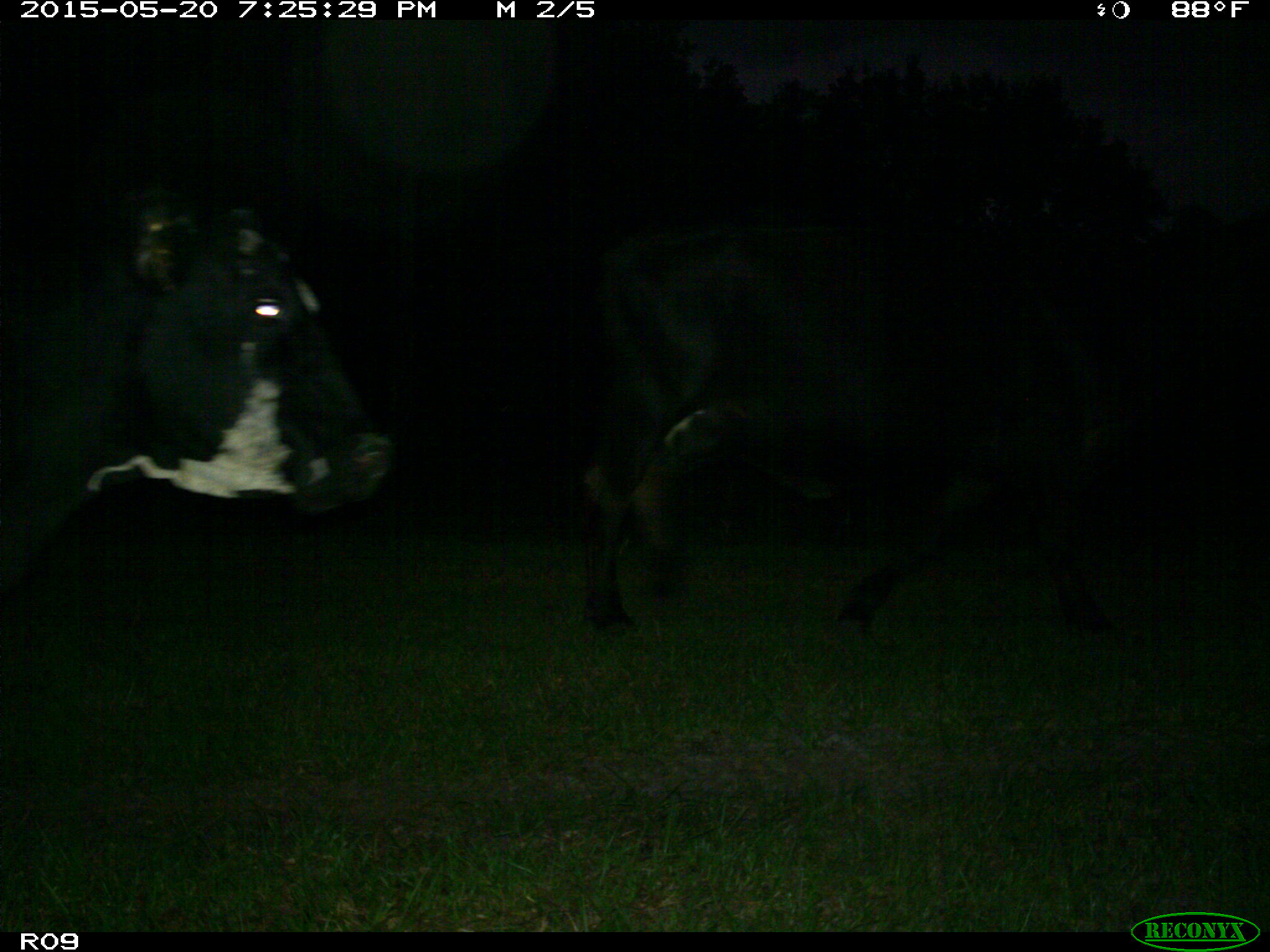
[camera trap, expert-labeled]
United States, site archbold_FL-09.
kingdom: Animalia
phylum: Chordata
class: Mammalia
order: Artiodactyla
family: Bovidae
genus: Bos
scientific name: Bos taurus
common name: domestic cow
Bos taurus (domestic cow).